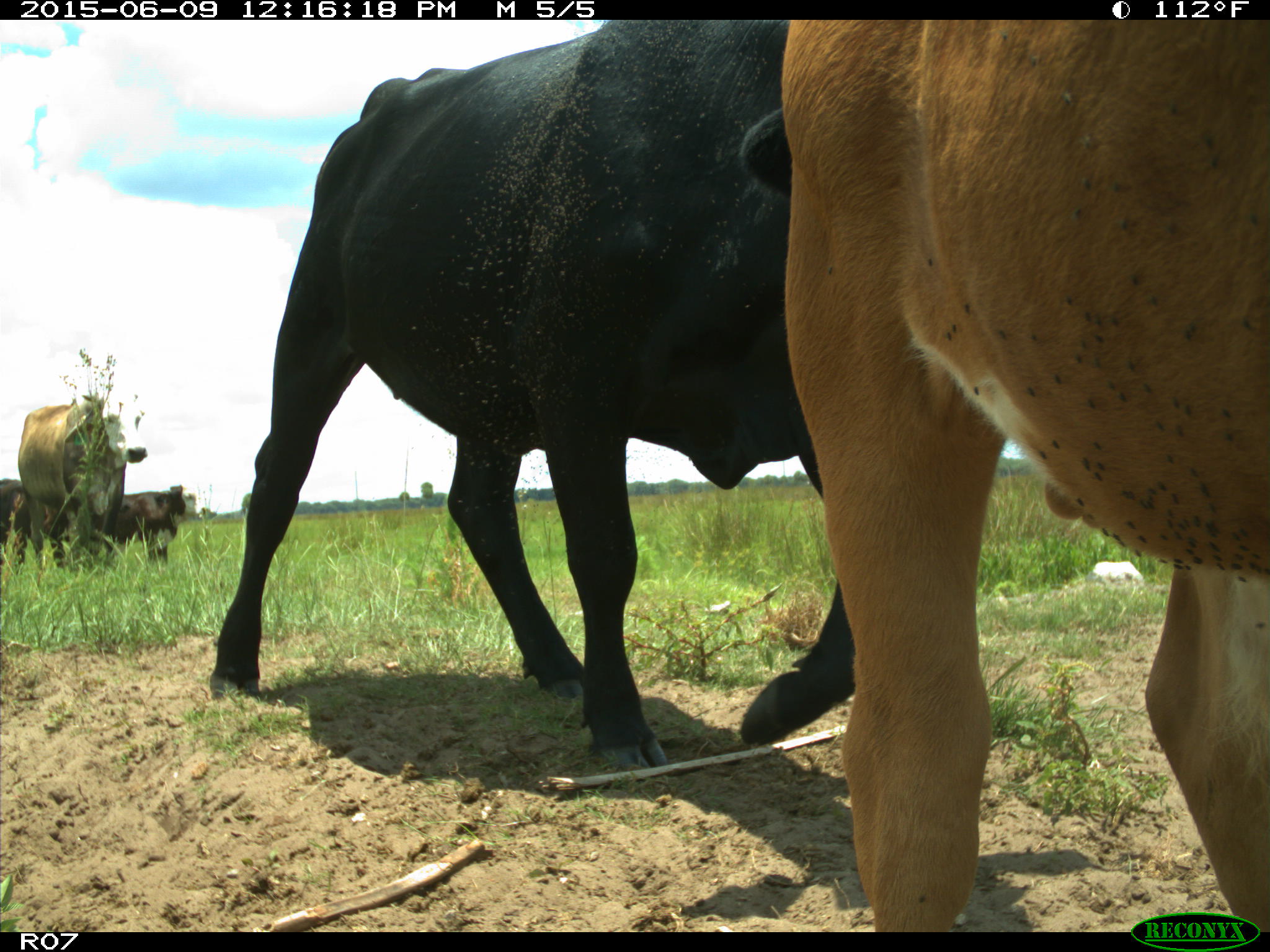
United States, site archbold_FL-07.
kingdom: Animalia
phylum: Chordata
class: Mammalia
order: Artiodactyla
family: Bovidae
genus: Bos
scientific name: Bos taurus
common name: domestic cow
Bos taurus (domestic cow).